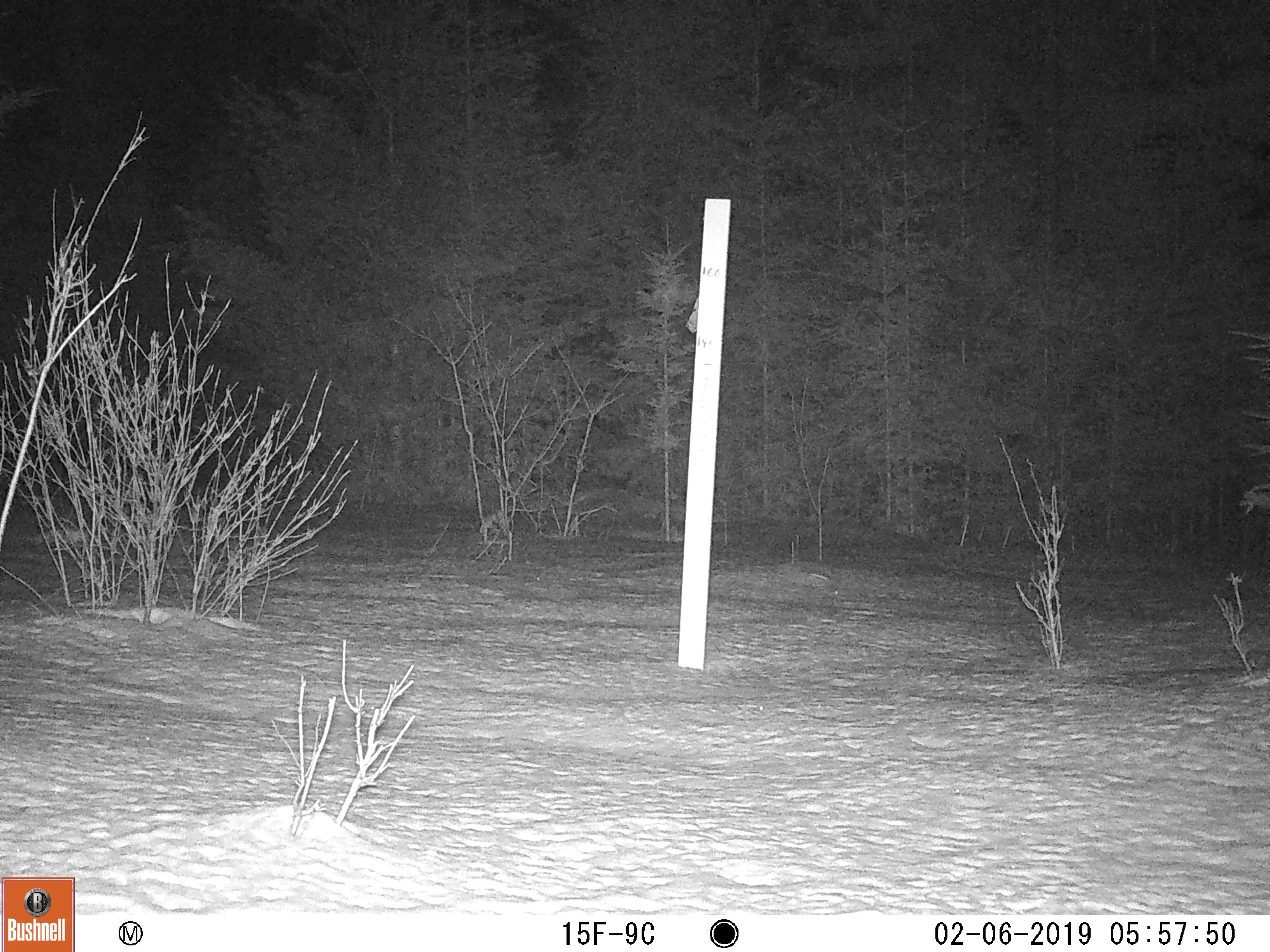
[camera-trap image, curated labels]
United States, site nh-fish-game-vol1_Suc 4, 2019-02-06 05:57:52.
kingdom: Animalia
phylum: Chordata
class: Mammalia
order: Lagomorpha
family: Leporidae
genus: Lepus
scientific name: Lepus americanus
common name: snowshoe hare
Snowshoe hare (Lepus americanus).